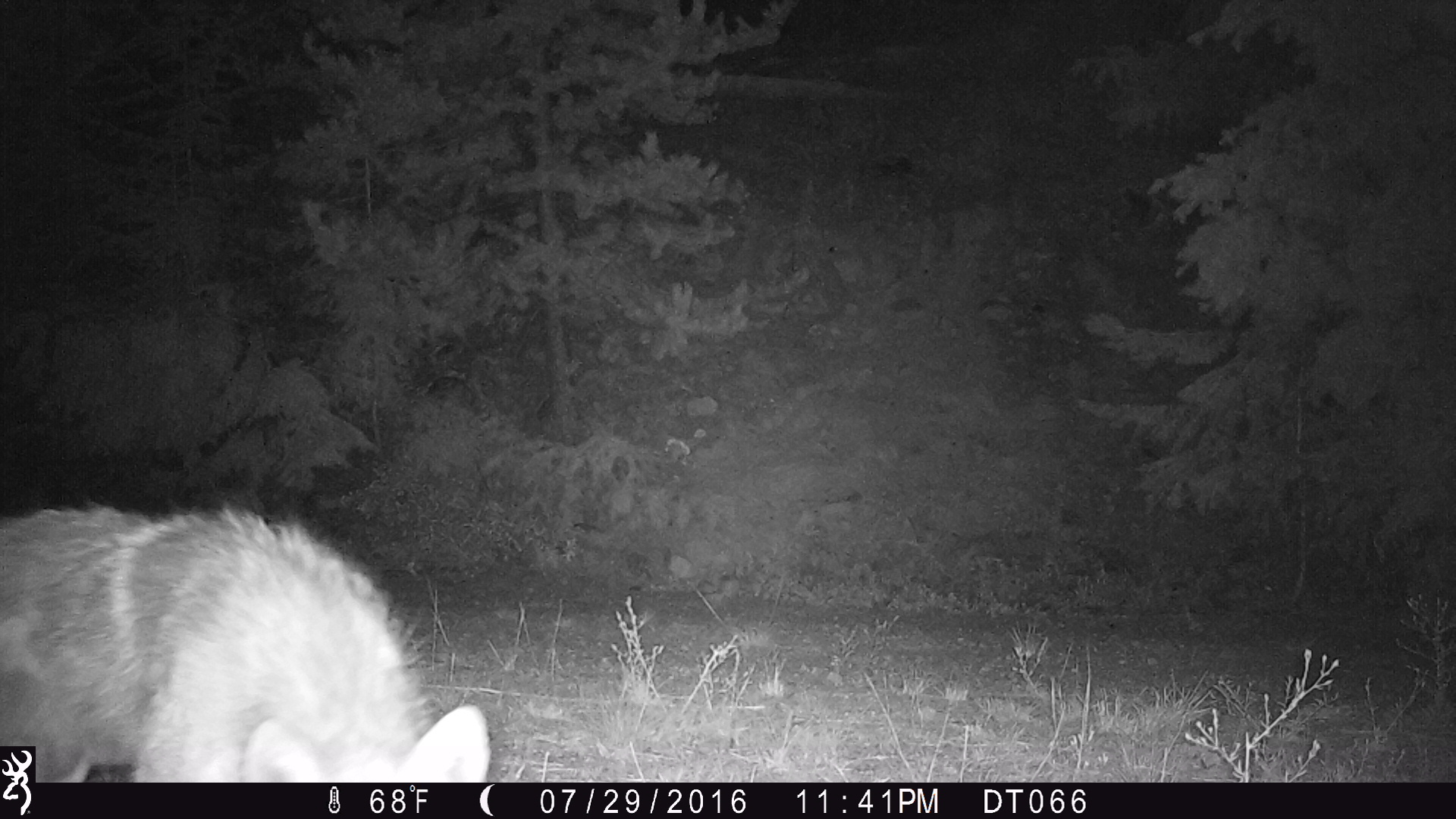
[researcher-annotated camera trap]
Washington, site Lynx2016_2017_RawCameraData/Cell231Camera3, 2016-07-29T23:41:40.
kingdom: Animalia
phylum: Chordata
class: Mammalia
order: Carnivora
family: Canidae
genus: Canis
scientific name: Canis latrans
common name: coyote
Canis latrans (coyote). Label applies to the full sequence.